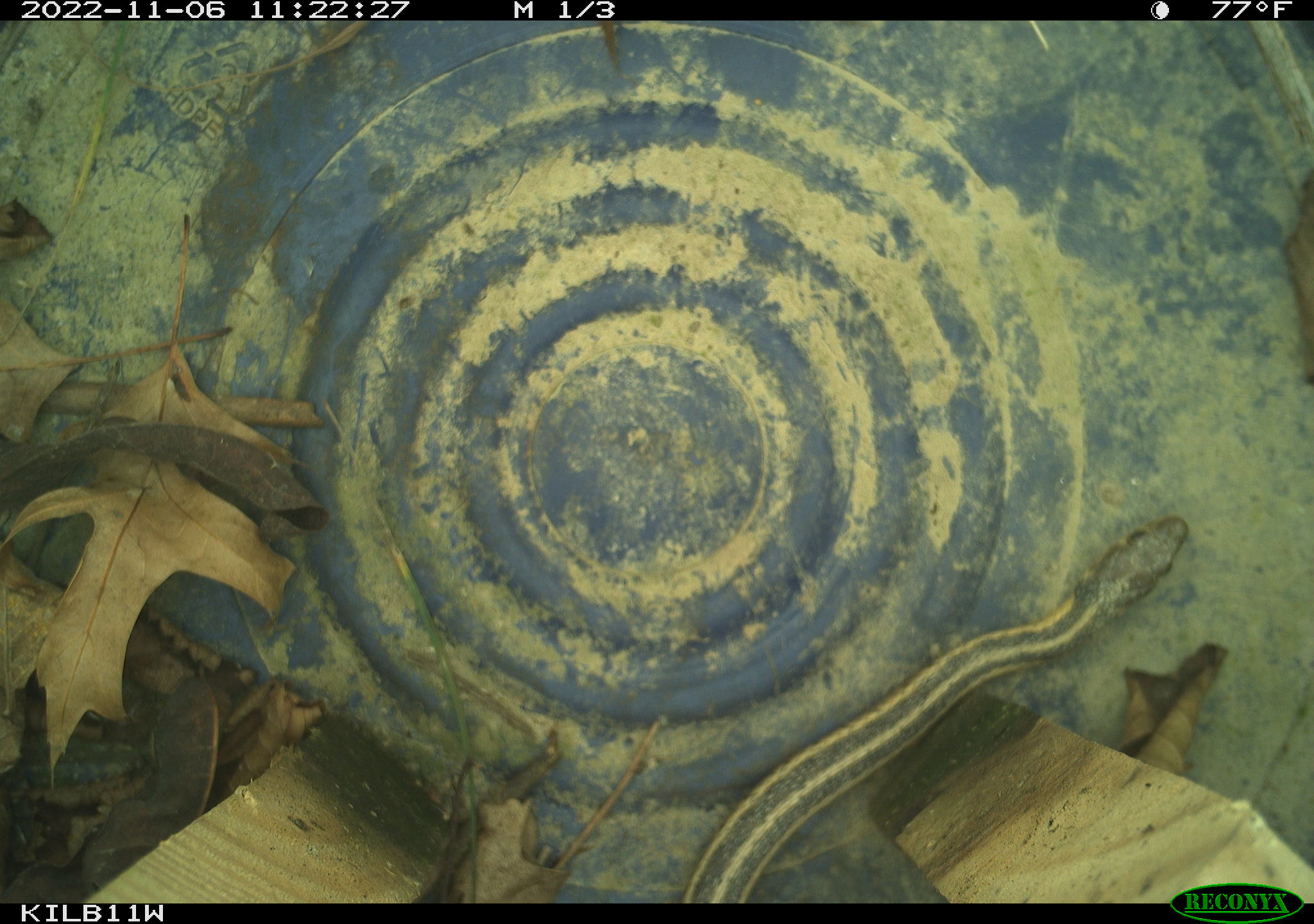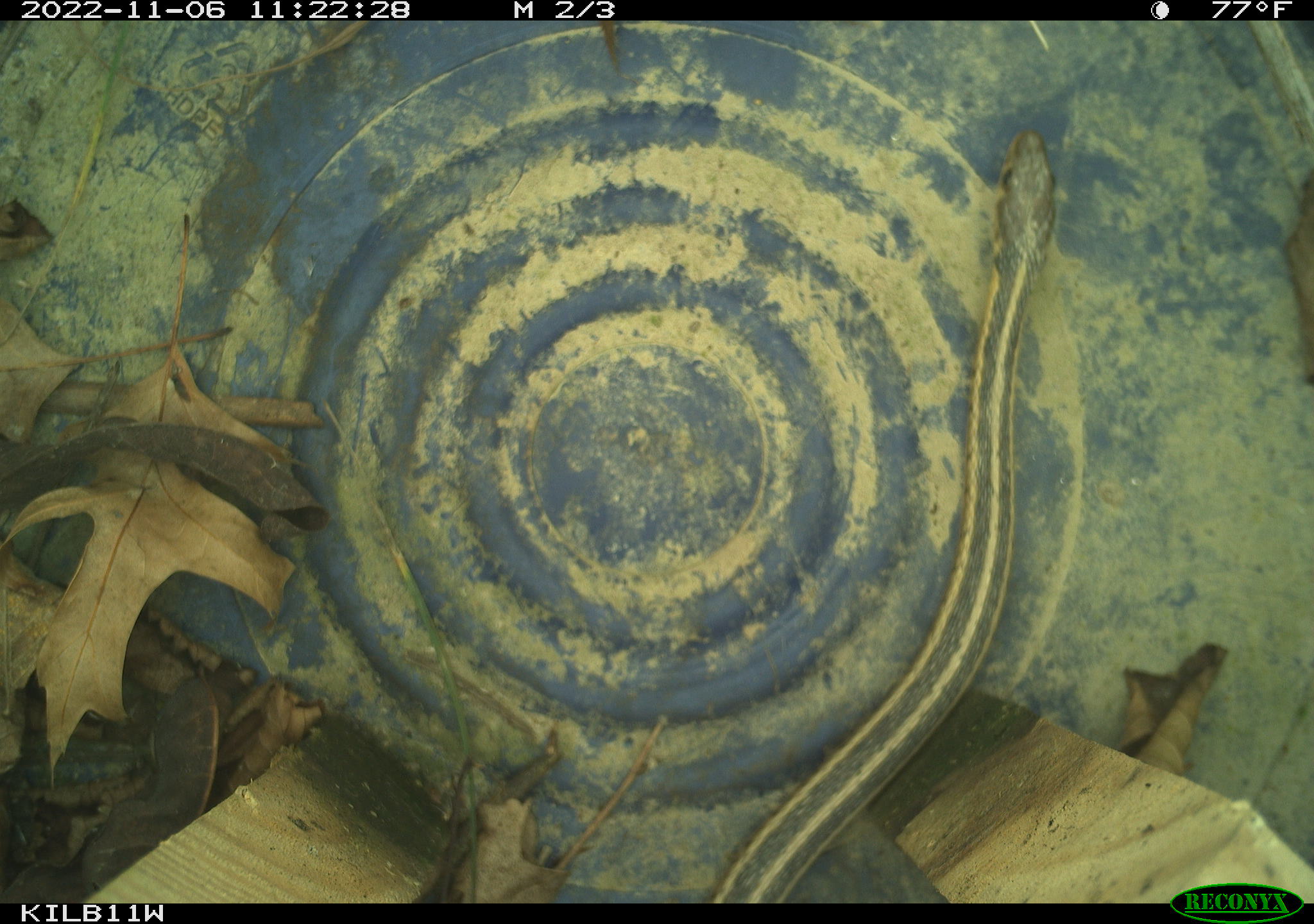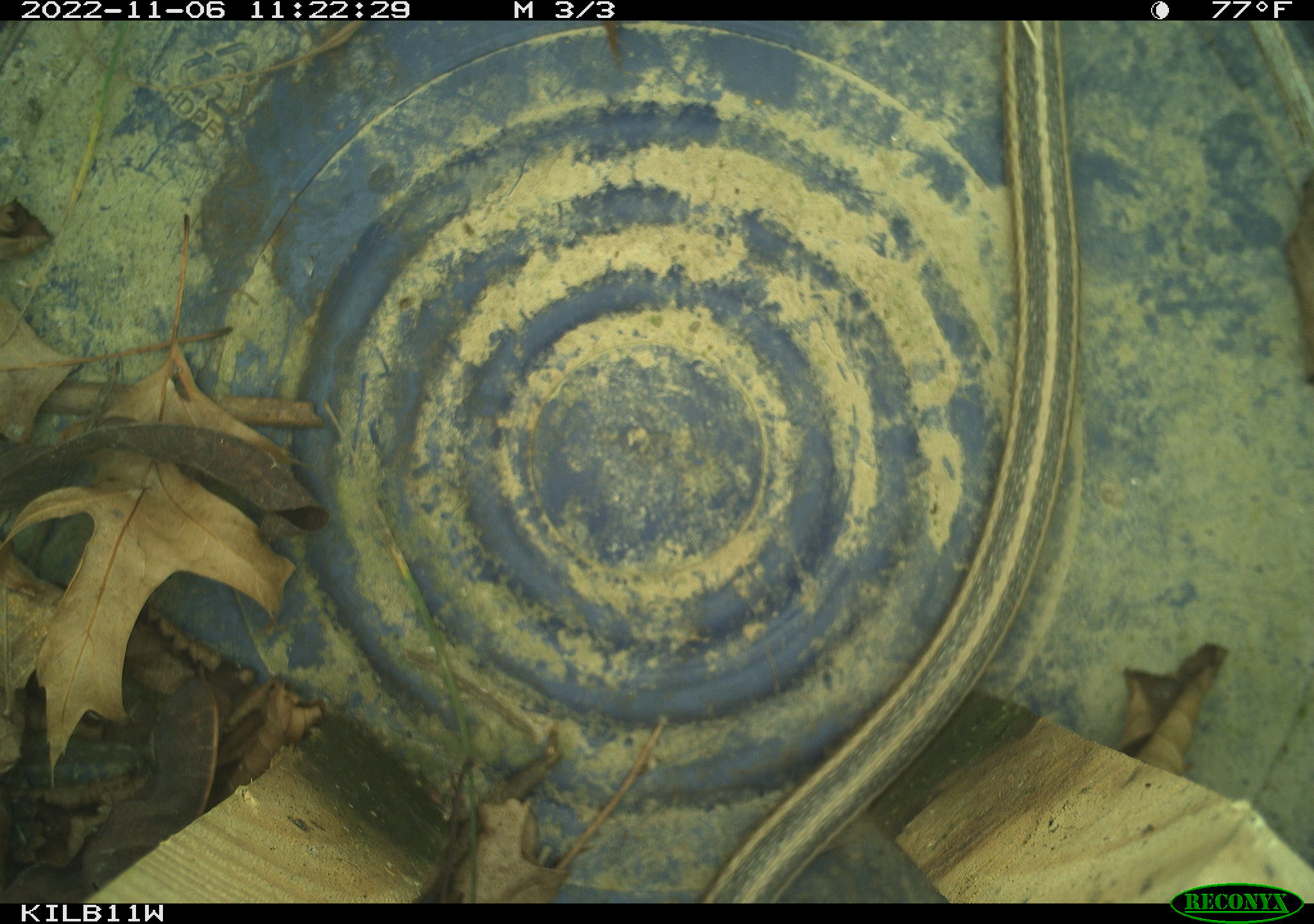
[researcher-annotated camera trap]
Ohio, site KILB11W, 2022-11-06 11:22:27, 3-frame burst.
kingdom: Animalia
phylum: Chordata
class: Reptilia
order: Squamata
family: Colubridae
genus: Thamnophis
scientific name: Thamnophis sirtalis sirtalis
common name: eastern gartersnake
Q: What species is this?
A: Eastern gartersnake (Thamnophis sirtalis sirtalis).